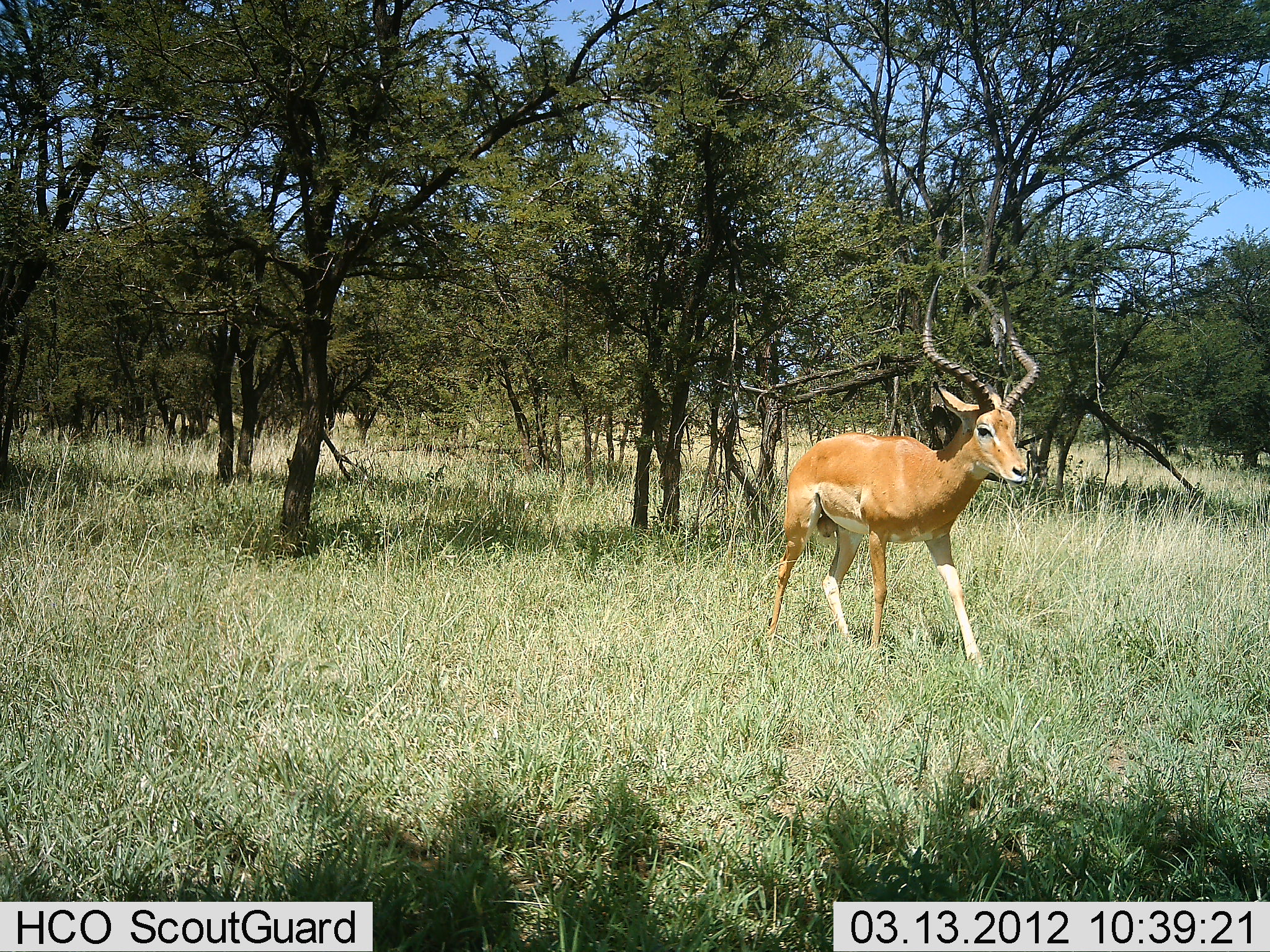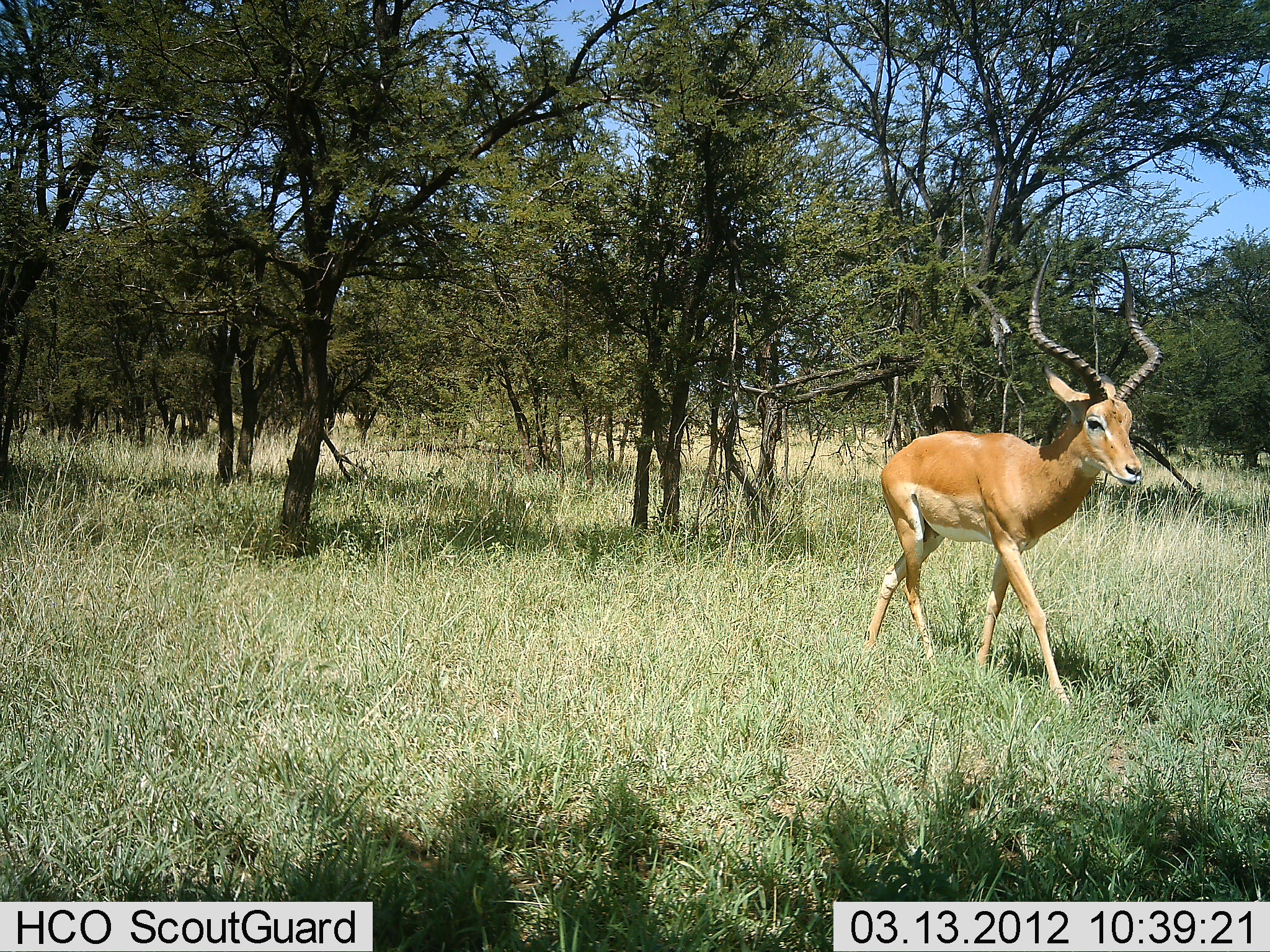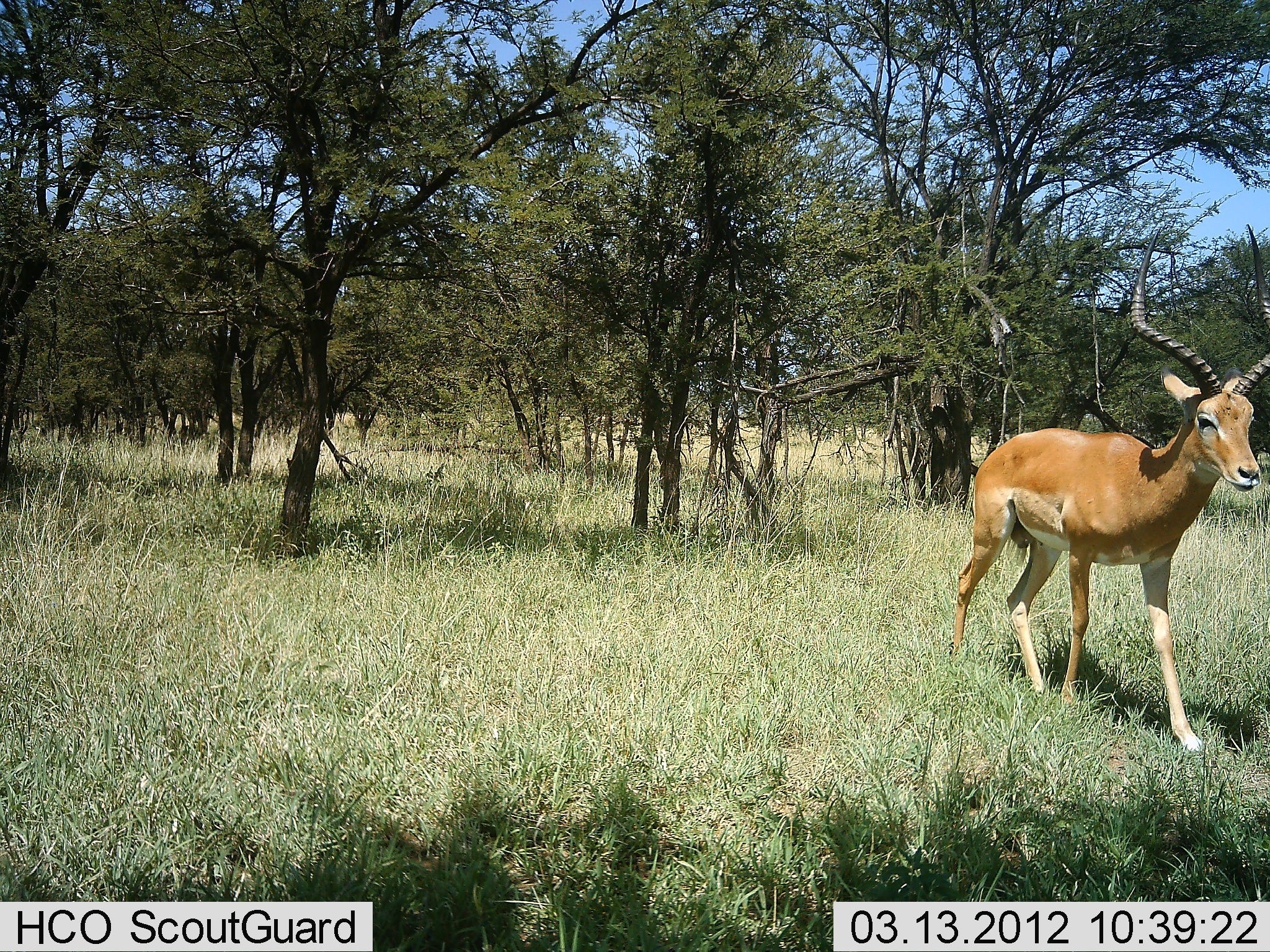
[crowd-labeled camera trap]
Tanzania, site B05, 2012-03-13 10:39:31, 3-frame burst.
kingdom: Animalia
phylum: Chordata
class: Mammalia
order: Artiodactyla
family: Bovidae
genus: Aepyceros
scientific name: Aepyceros melampus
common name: impala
Impala (Aepyceros melampus), count 1. Behavior (volunteer vote fractions): standing 4%, resting 0%, moving 100%, interacting 0%. Young present (vote fraction): 4%. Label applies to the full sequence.